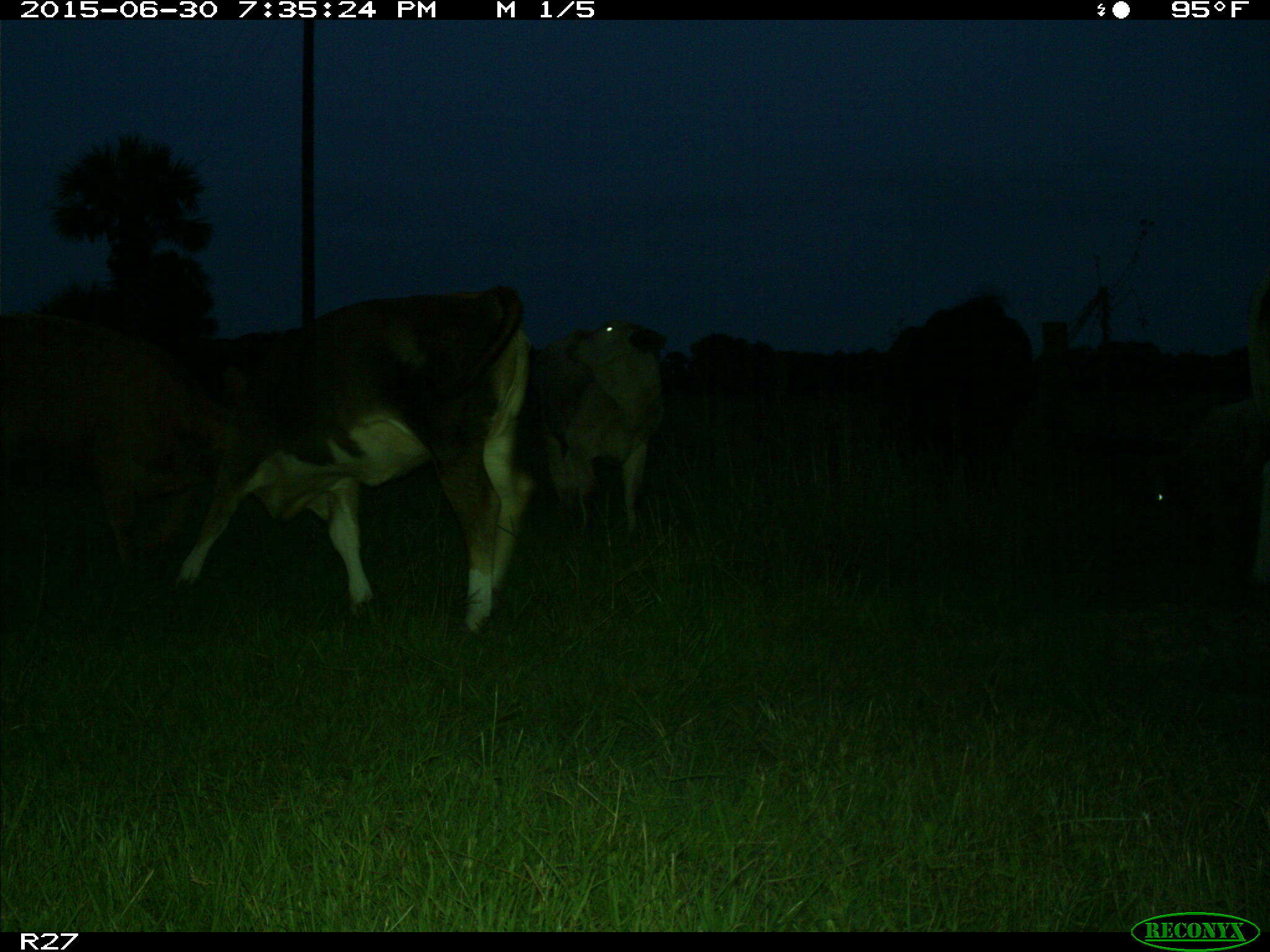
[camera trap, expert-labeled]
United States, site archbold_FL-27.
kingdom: Animalia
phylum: Chordata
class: Mammalia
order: Artiodactyla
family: Bovidae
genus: Bos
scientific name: Bos taurus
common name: domestic cow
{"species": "Bos taurus (domestic cow)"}